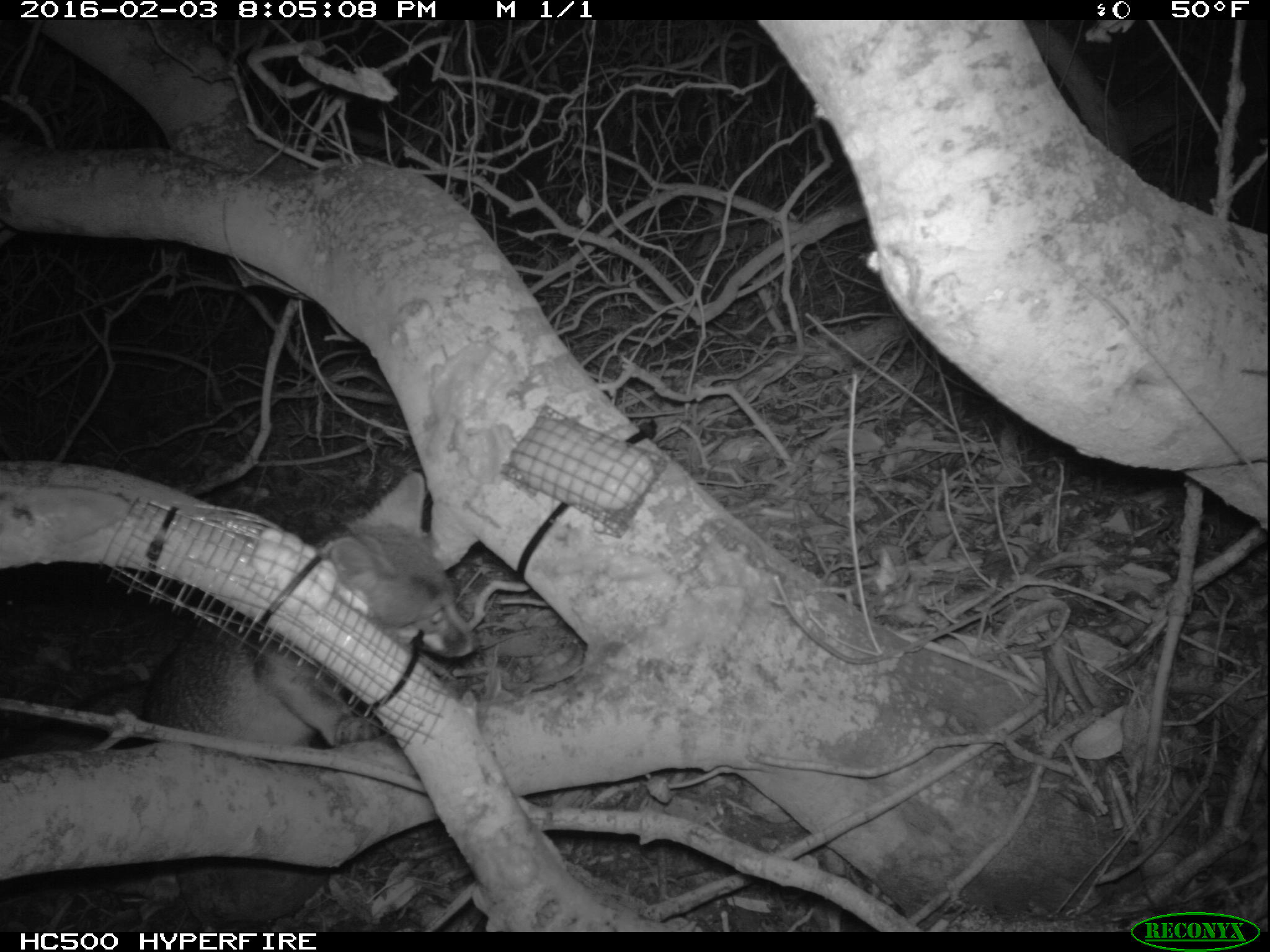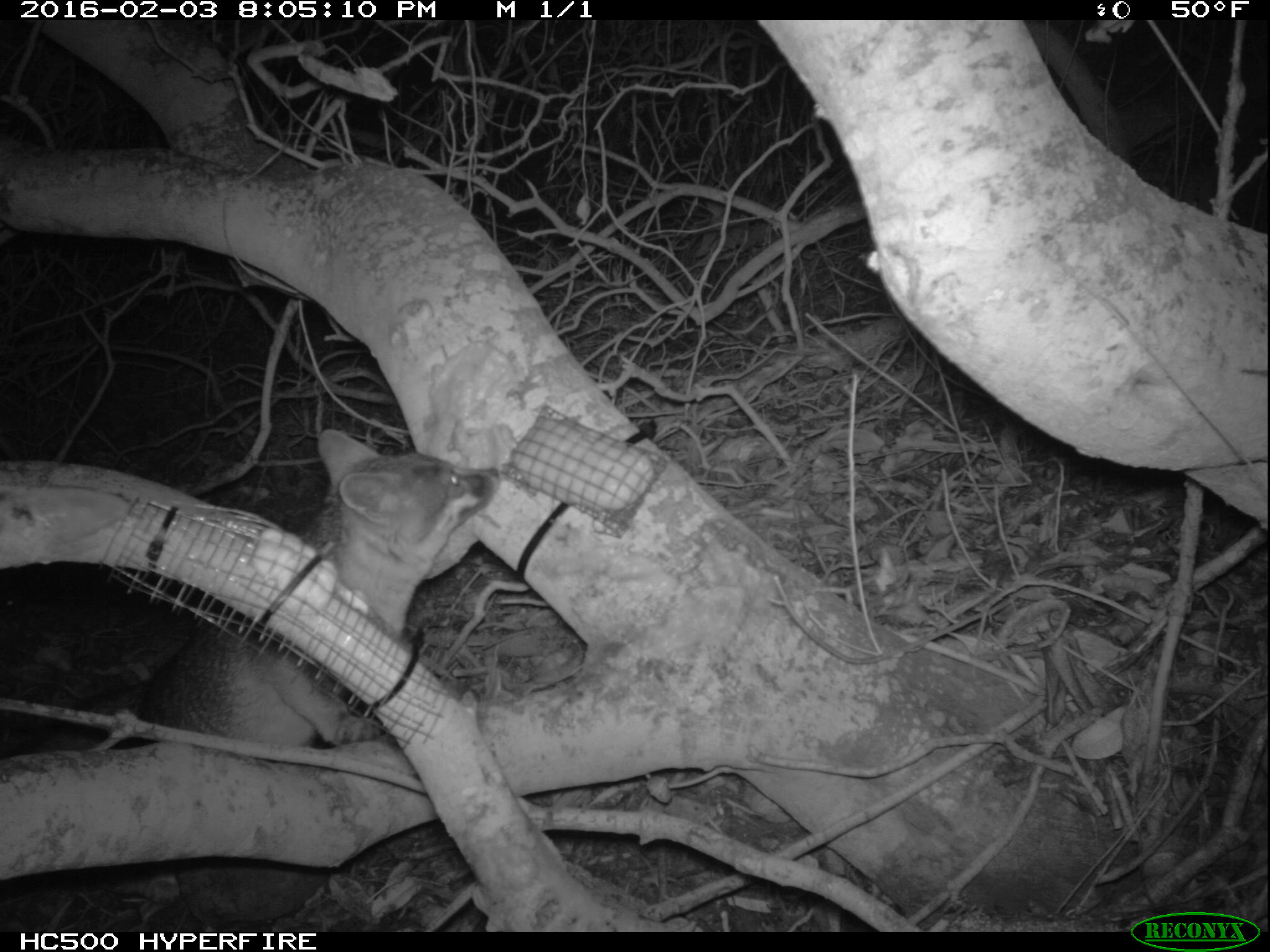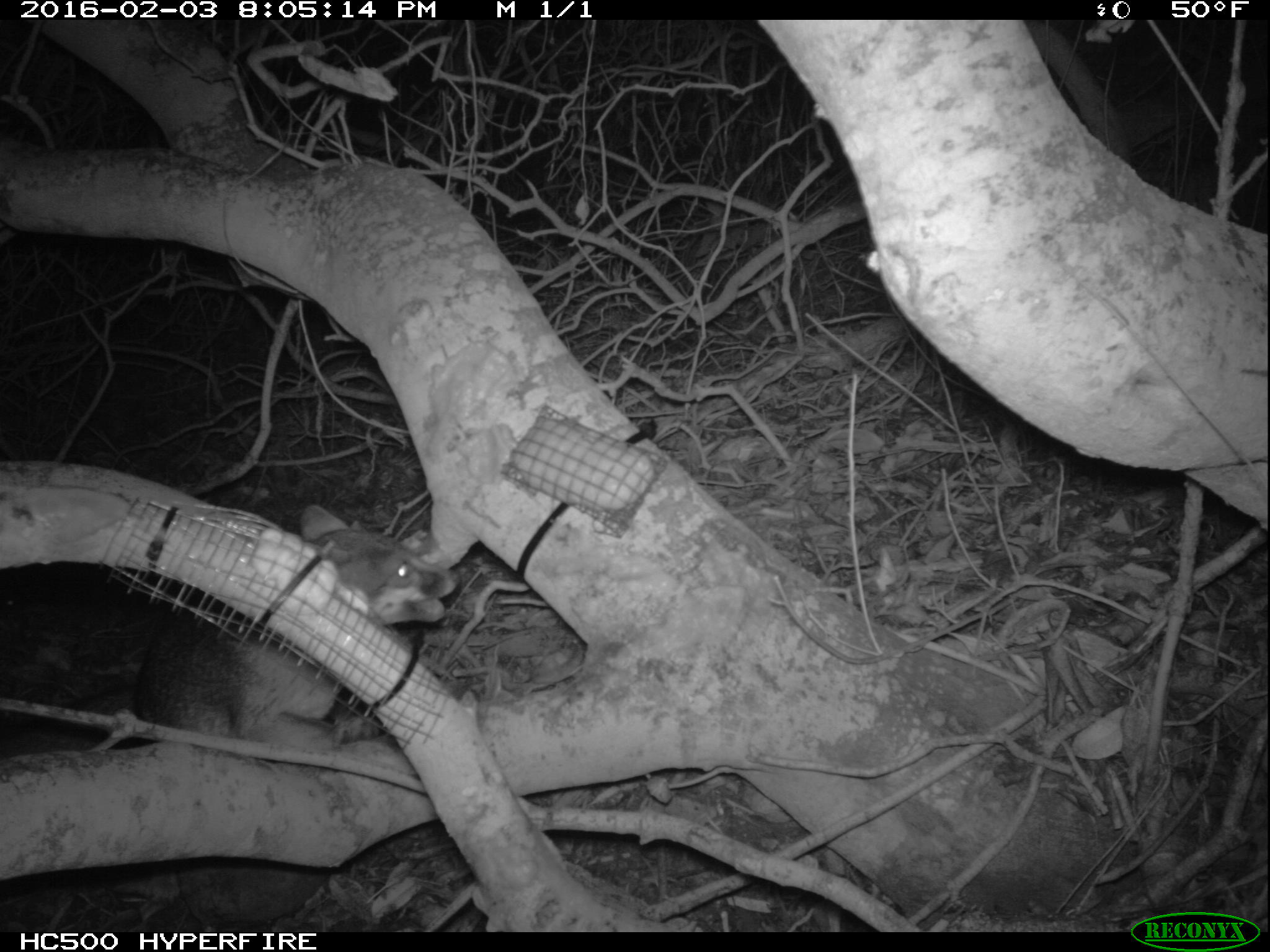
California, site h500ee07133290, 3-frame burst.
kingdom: Animalia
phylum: Chordata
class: Mammalia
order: Carnivora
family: Canidae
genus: Urocyon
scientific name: Urocyon littoralis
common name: island fox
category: fox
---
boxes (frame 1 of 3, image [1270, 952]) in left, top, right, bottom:
fox: 0, 469, 470, 759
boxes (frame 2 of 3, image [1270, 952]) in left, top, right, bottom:
fox: 0, 426, 501, 757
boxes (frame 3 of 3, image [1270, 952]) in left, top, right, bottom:
fox: 0, 502, 463, 759